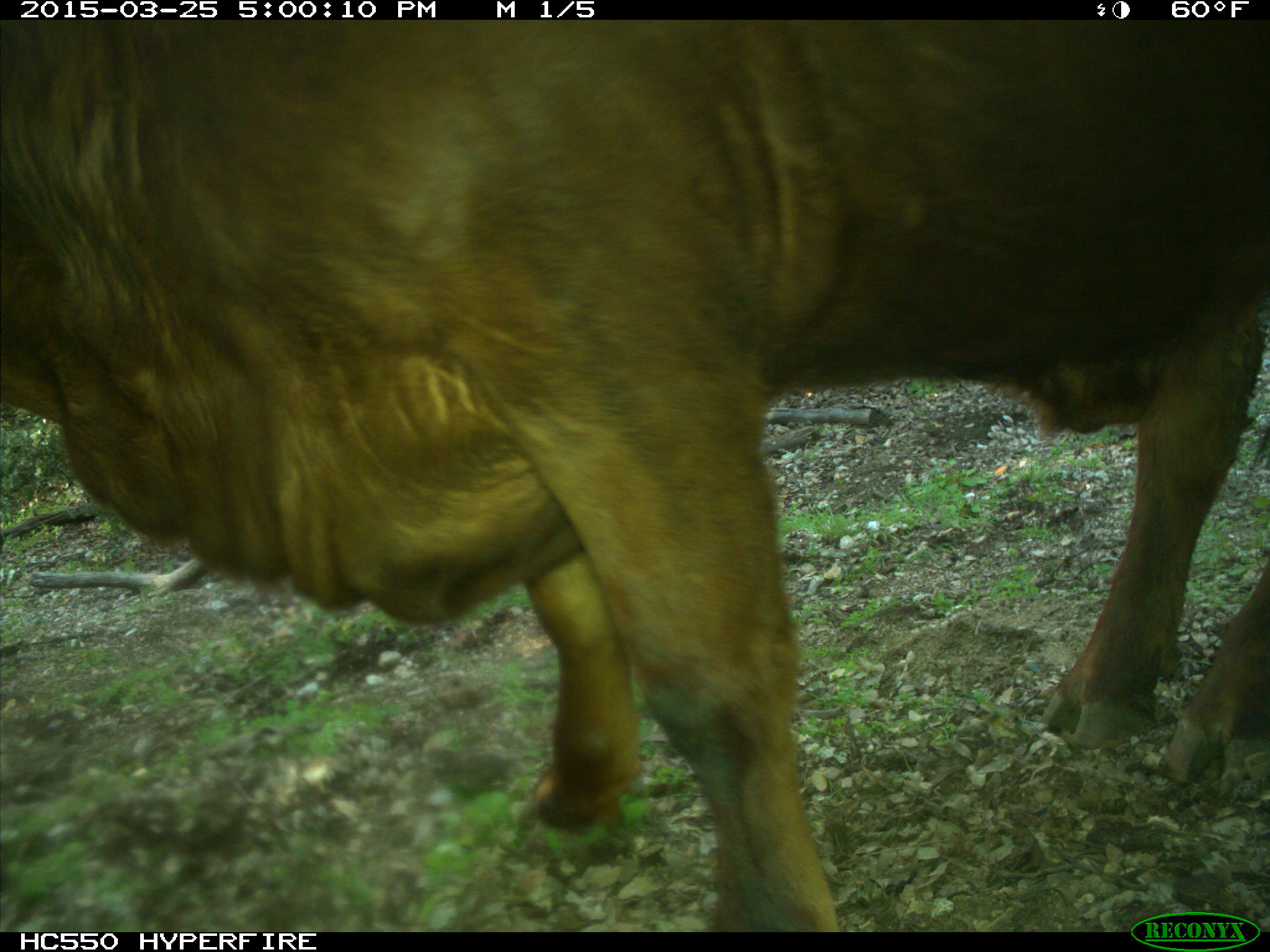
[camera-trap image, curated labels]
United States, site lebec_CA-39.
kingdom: Animalia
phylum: Chordata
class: Mammalia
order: Artiodactyla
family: Bovidae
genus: Bos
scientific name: Bos taurus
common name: domestic cow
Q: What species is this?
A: Bos taurus (domestic cow).